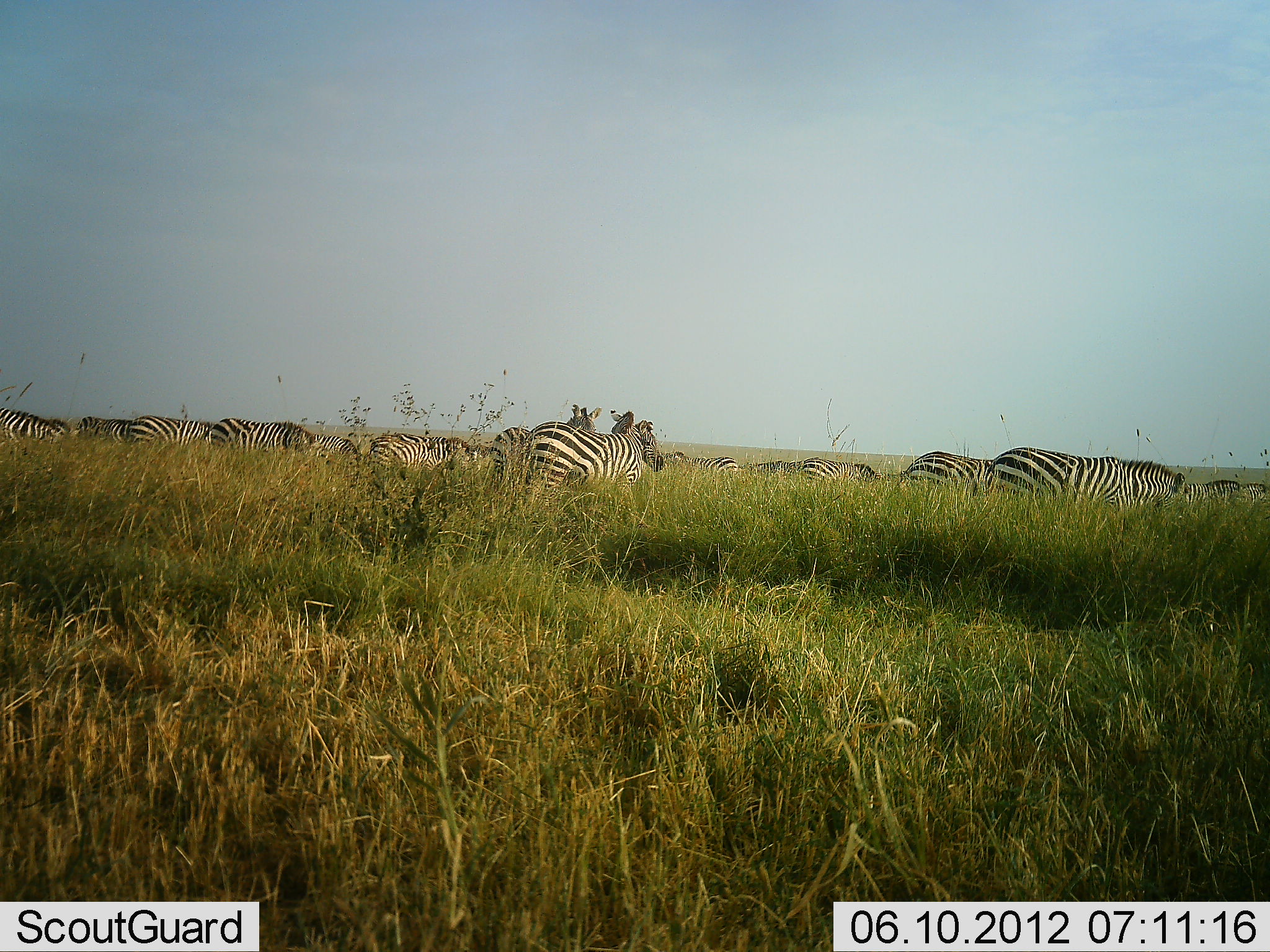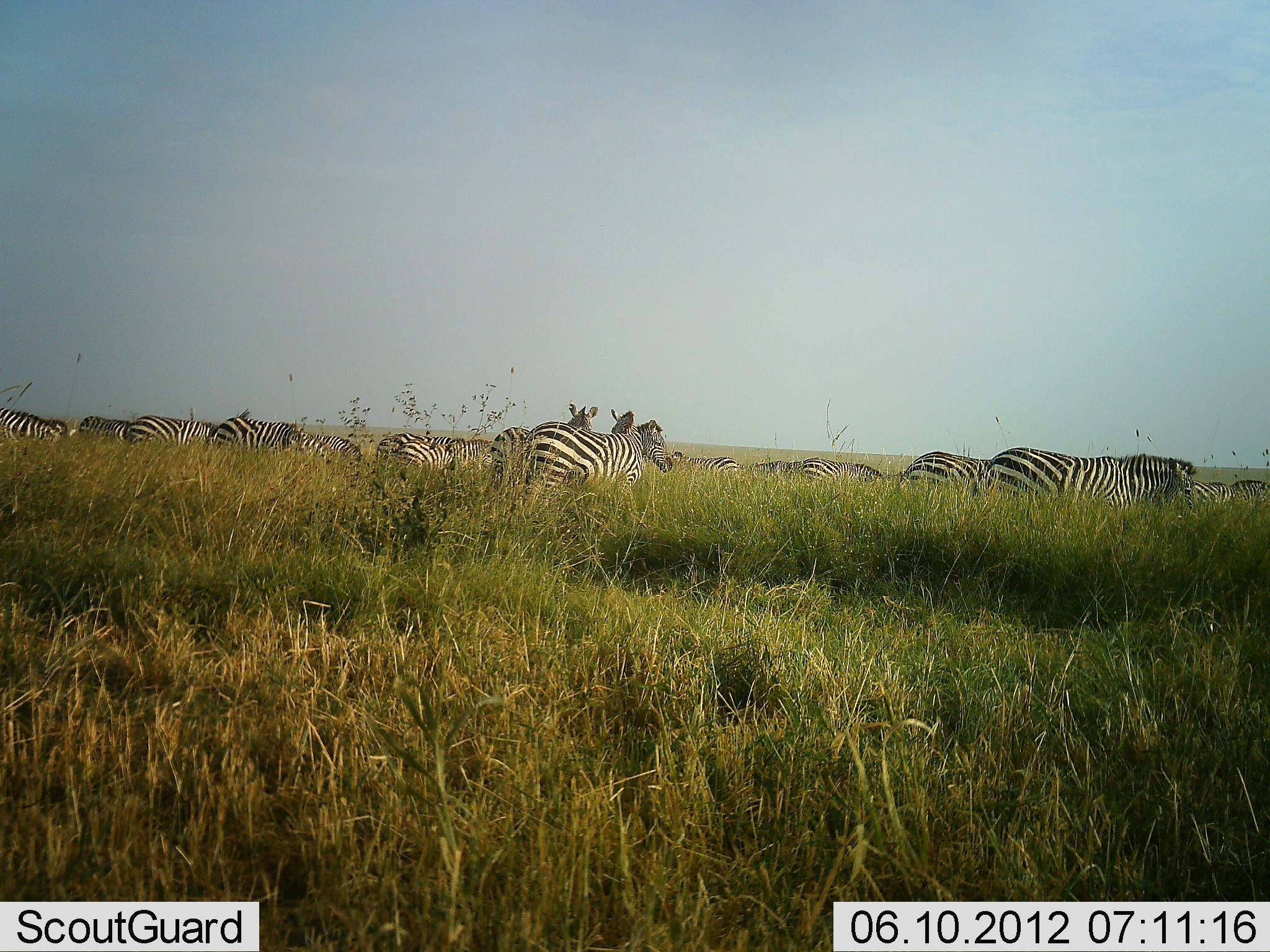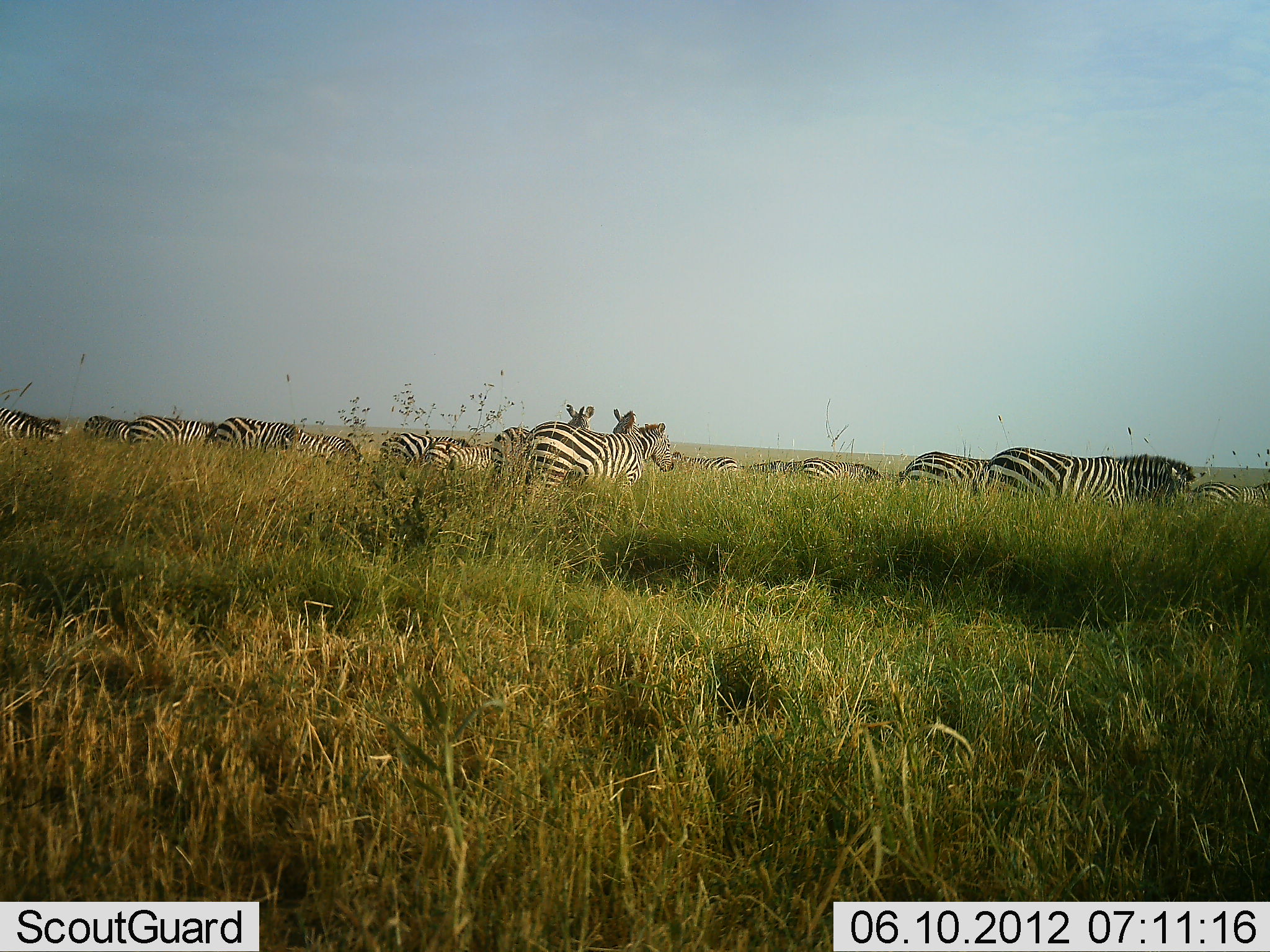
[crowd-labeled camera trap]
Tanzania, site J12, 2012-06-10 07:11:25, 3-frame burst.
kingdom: Animalia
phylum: Chordata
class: Mammalia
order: Perissodactyla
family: Equidae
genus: Equus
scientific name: Equus quagga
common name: plains zebra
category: zebra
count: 11-50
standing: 60%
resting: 10%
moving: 40%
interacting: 0%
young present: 0%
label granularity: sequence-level